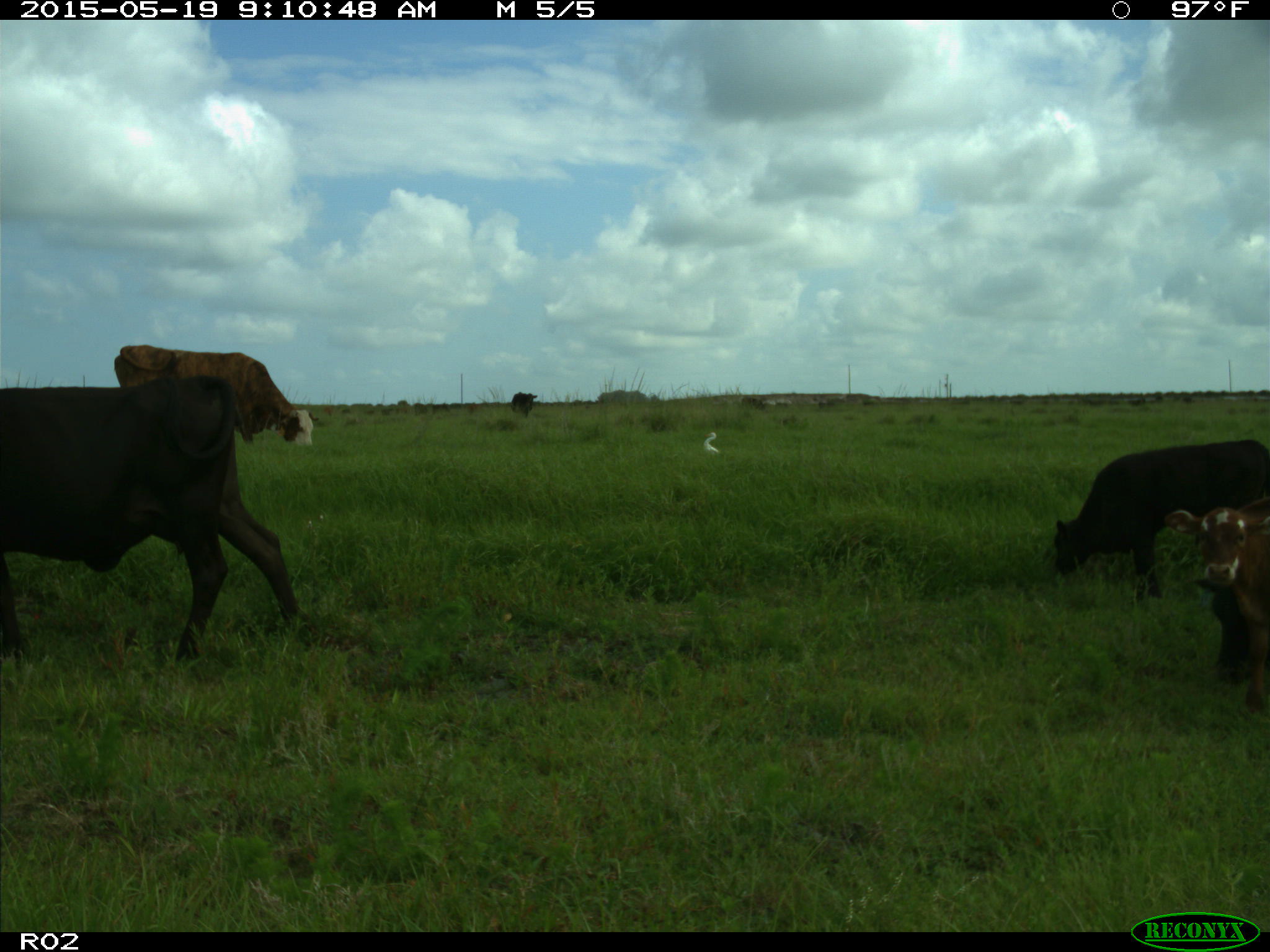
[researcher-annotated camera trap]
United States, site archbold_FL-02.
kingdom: Animalia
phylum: Chordata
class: Mammalia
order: Artiodactyla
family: Bovidae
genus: Bos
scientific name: Bos taurus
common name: domestic cow